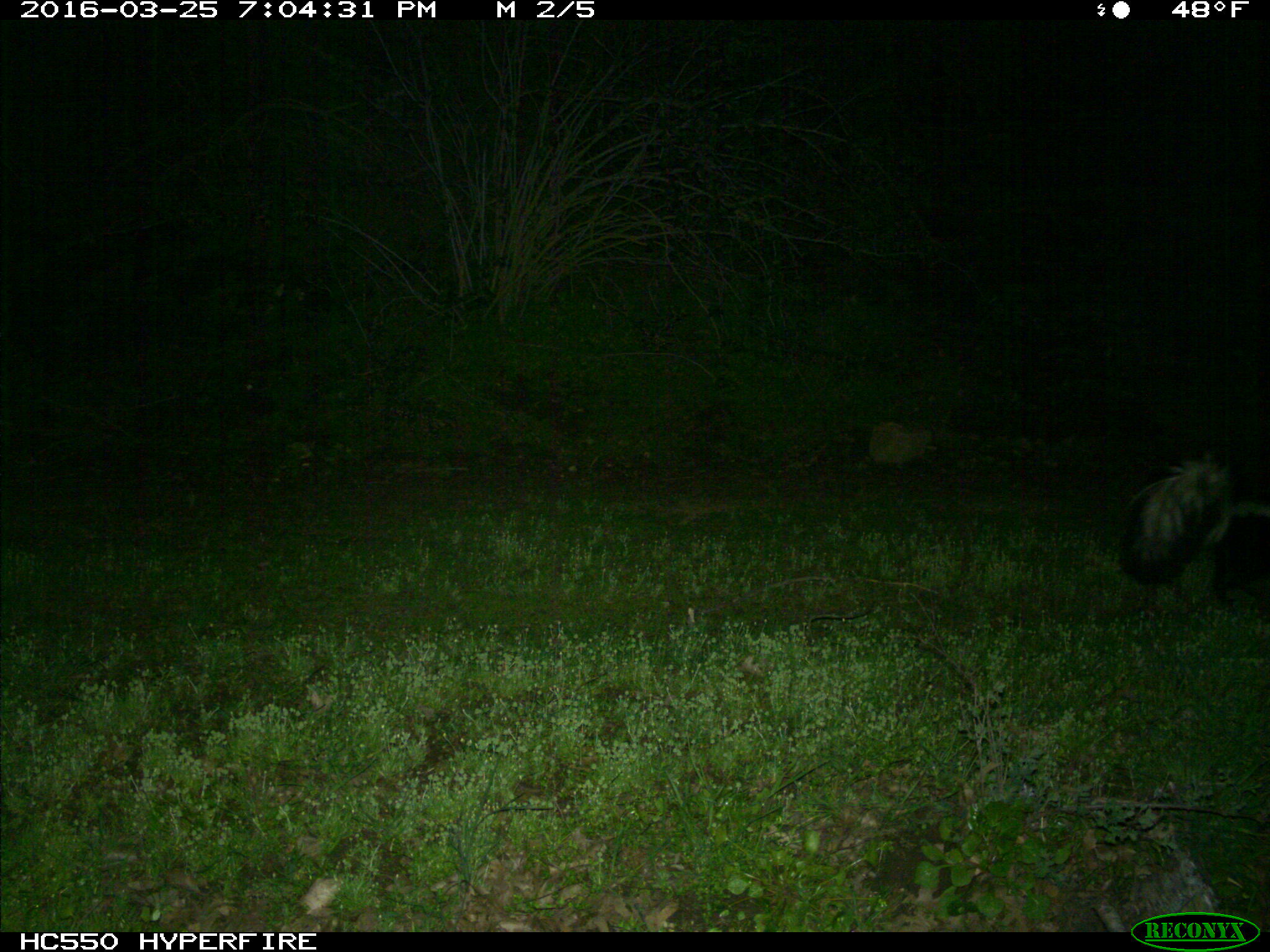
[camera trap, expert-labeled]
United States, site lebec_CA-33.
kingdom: Animalia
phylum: Chordata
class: Mammalia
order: Carnivora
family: Mephitidae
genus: Mephitis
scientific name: Mephitis mephitis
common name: striped skunk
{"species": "Mephitis mephitis (striped skunk)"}